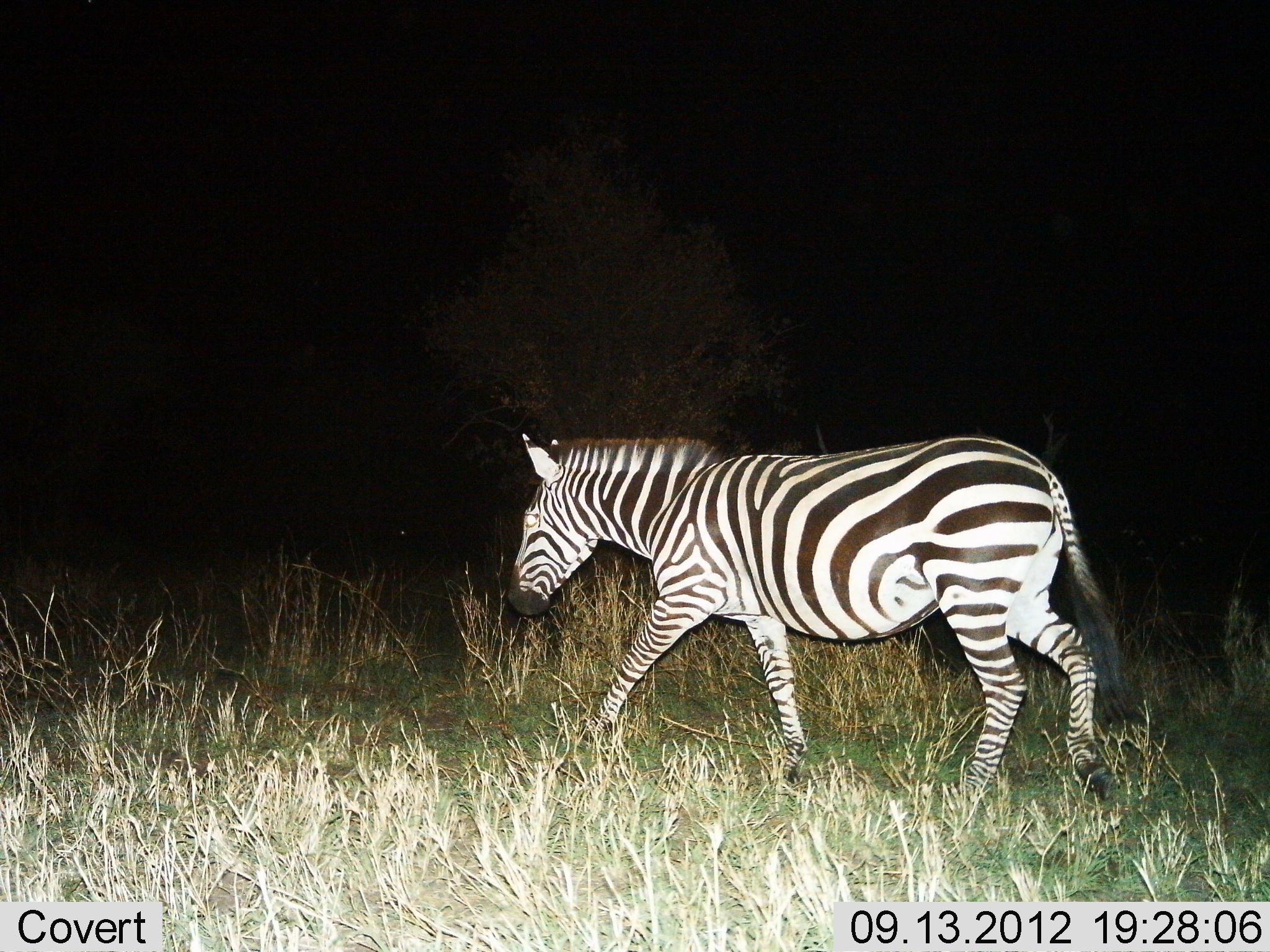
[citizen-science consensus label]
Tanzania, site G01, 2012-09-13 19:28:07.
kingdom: Animalia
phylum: Chordata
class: Mammalia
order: Perissodactyla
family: Equidae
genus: Equus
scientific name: Equus quagga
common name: plains zebra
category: zebra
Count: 1.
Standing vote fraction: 0%.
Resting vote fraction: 0%.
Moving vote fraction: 100%.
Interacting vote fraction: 0%.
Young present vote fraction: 0%.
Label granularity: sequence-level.